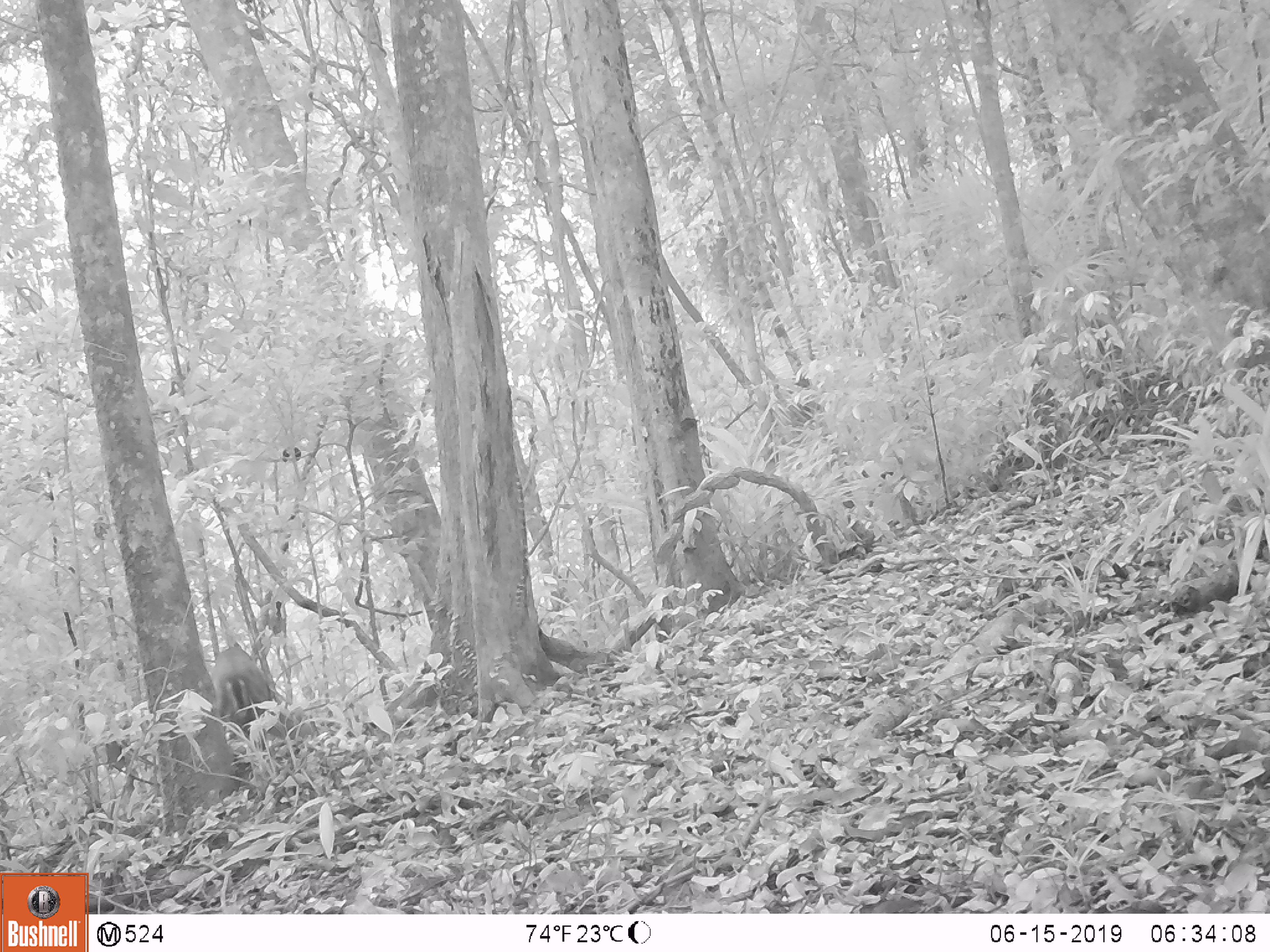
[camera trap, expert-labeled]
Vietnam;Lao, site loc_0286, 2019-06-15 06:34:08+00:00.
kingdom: Animalia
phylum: Chordata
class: Mammalia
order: Artiodactyla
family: Cervidae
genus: Muntiacus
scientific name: Muntiacus rooseveltorum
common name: roosevelt's muntjac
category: roosevelts muntjac group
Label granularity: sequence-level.